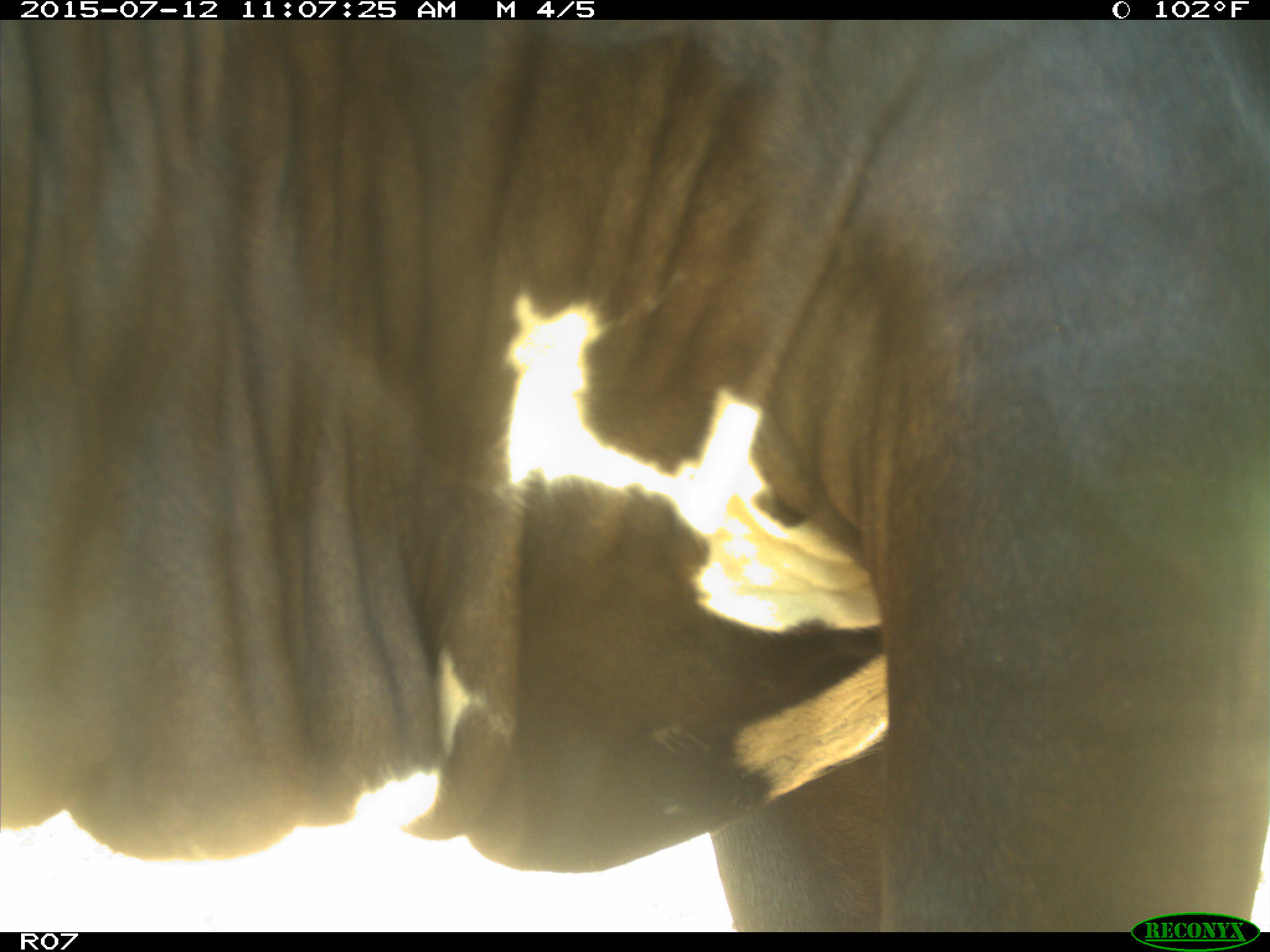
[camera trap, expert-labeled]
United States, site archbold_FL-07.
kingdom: Animalia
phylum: Chordata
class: Mammalia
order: Artiodactyla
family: Bovidae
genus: Bos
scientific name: Bos taurus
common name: domestic cow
Bos taurus (domestic cow).